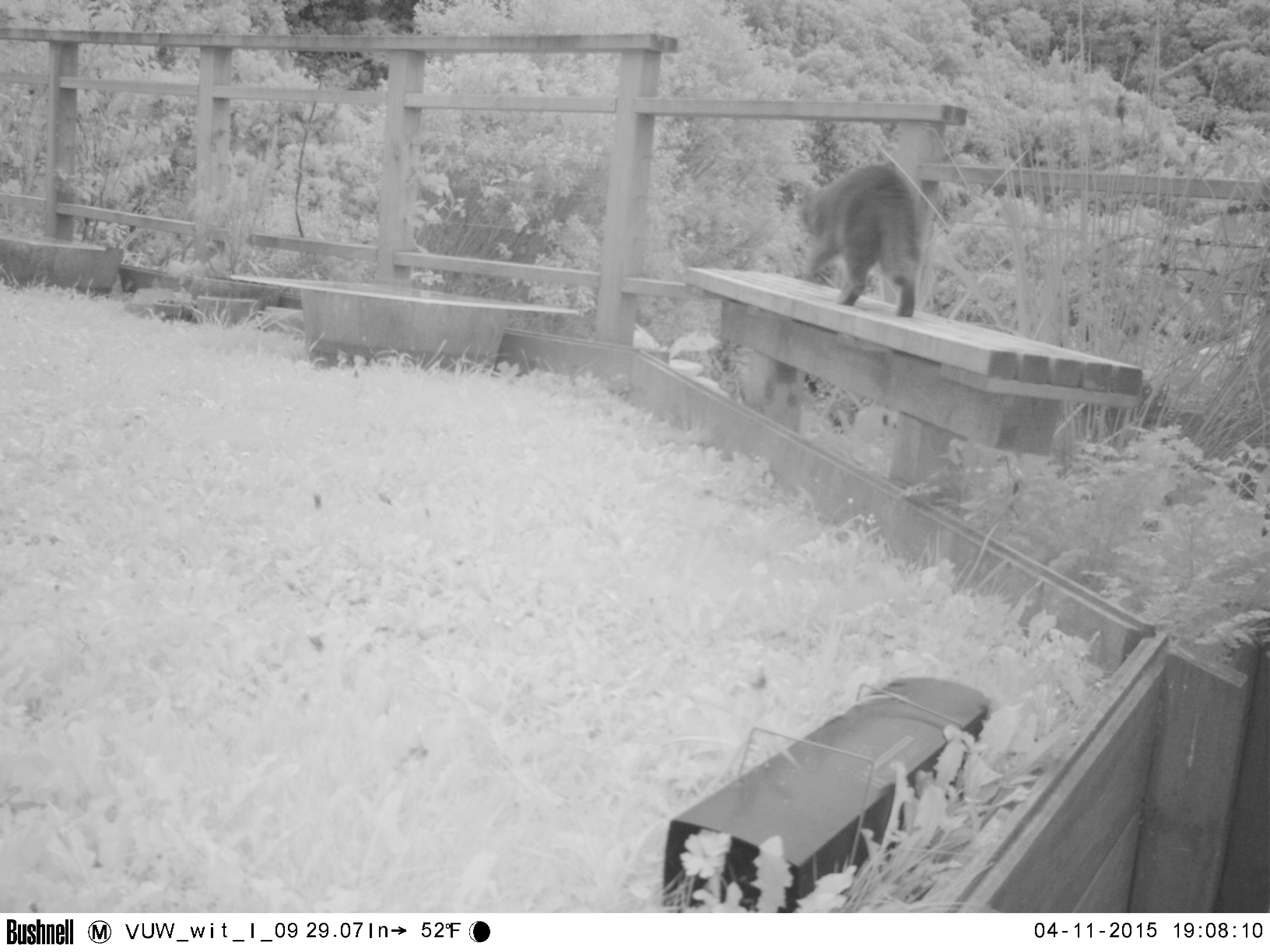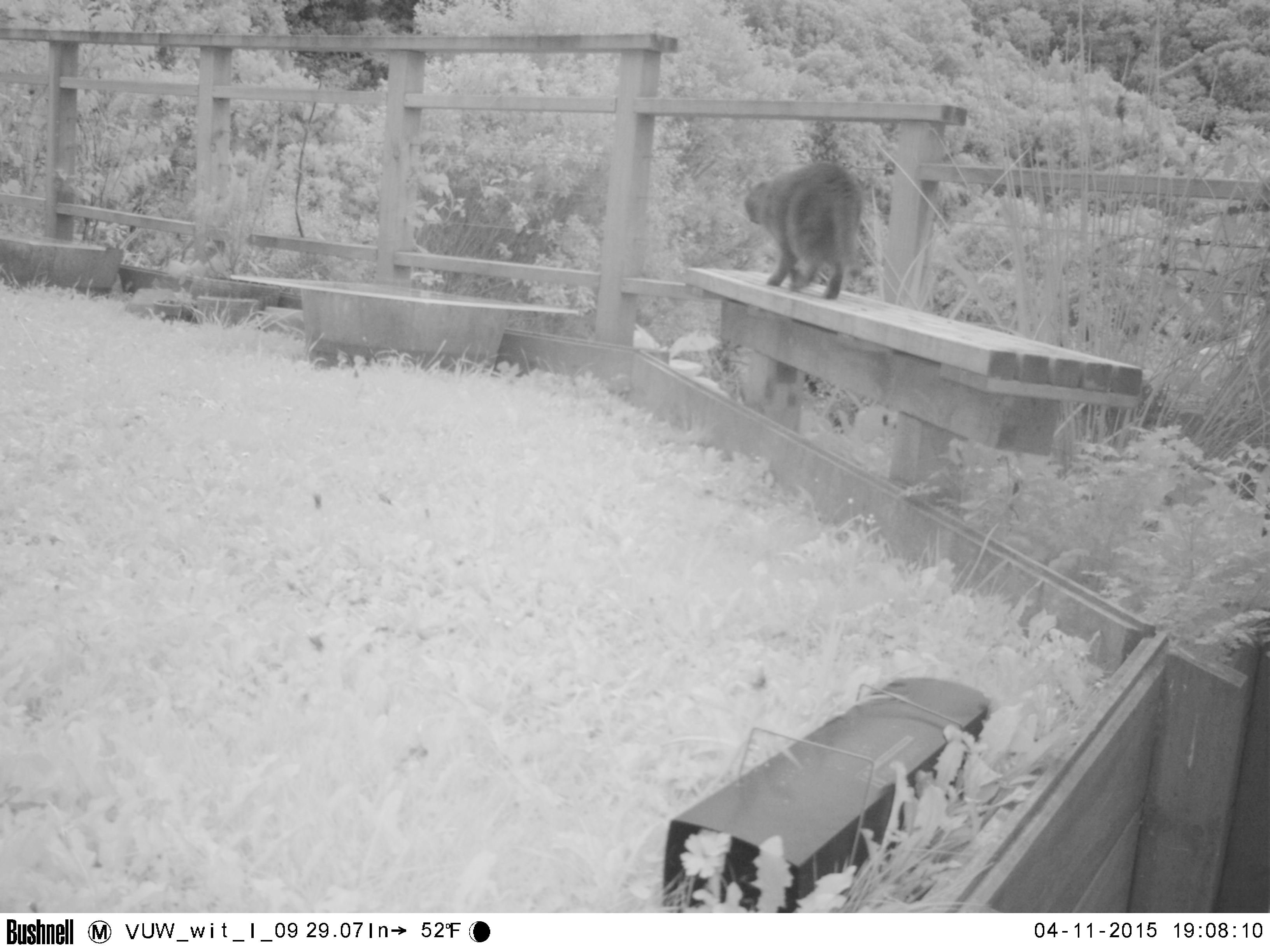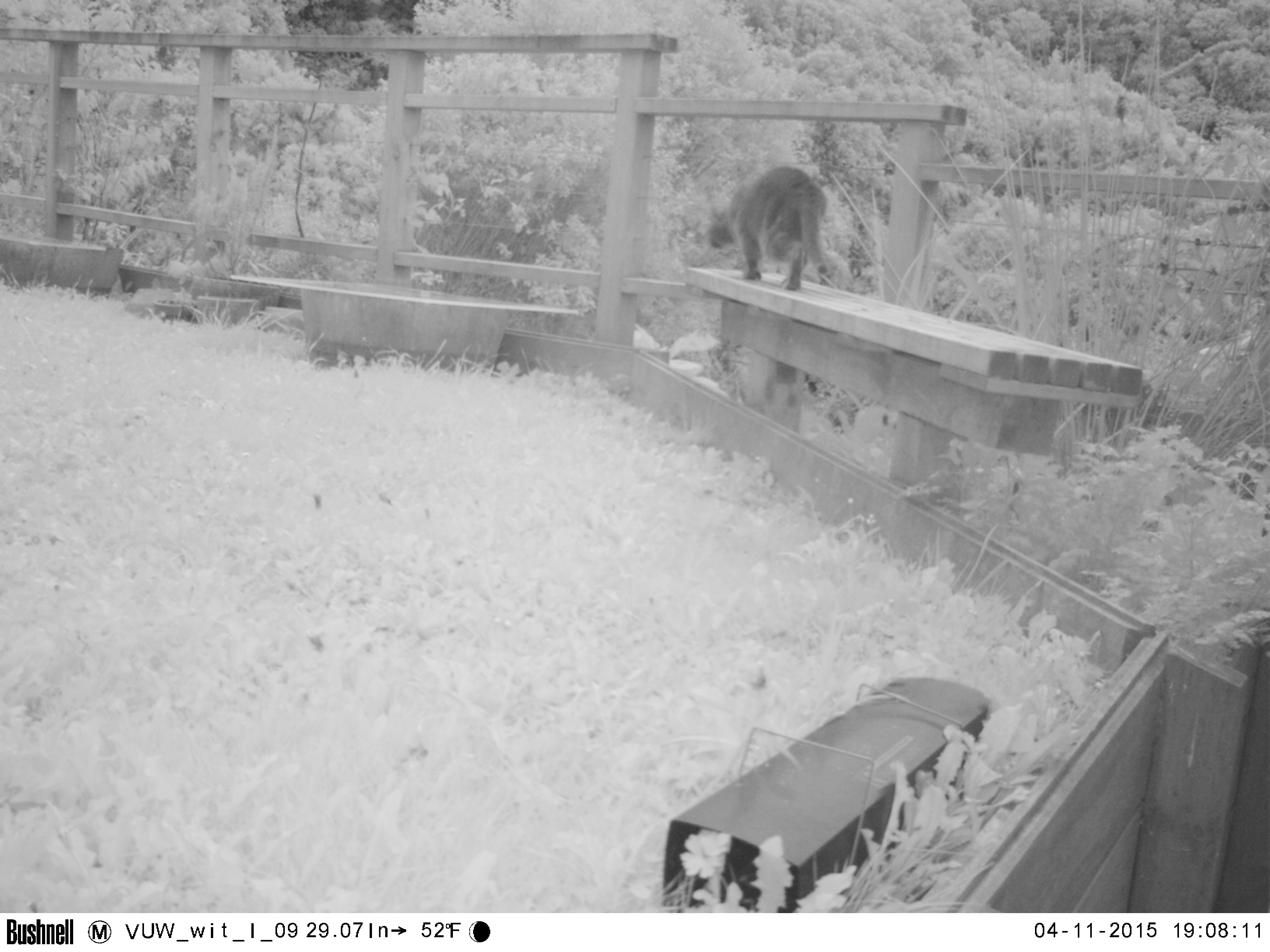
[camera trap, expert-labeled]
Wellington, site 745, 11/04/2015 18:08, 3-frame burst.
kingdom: Animalia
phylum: Chordata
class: Mammalia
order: Carnivora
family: Felidae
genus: Felis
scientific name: Felis catus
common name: cat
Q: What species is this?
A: Cat (Felis catus).